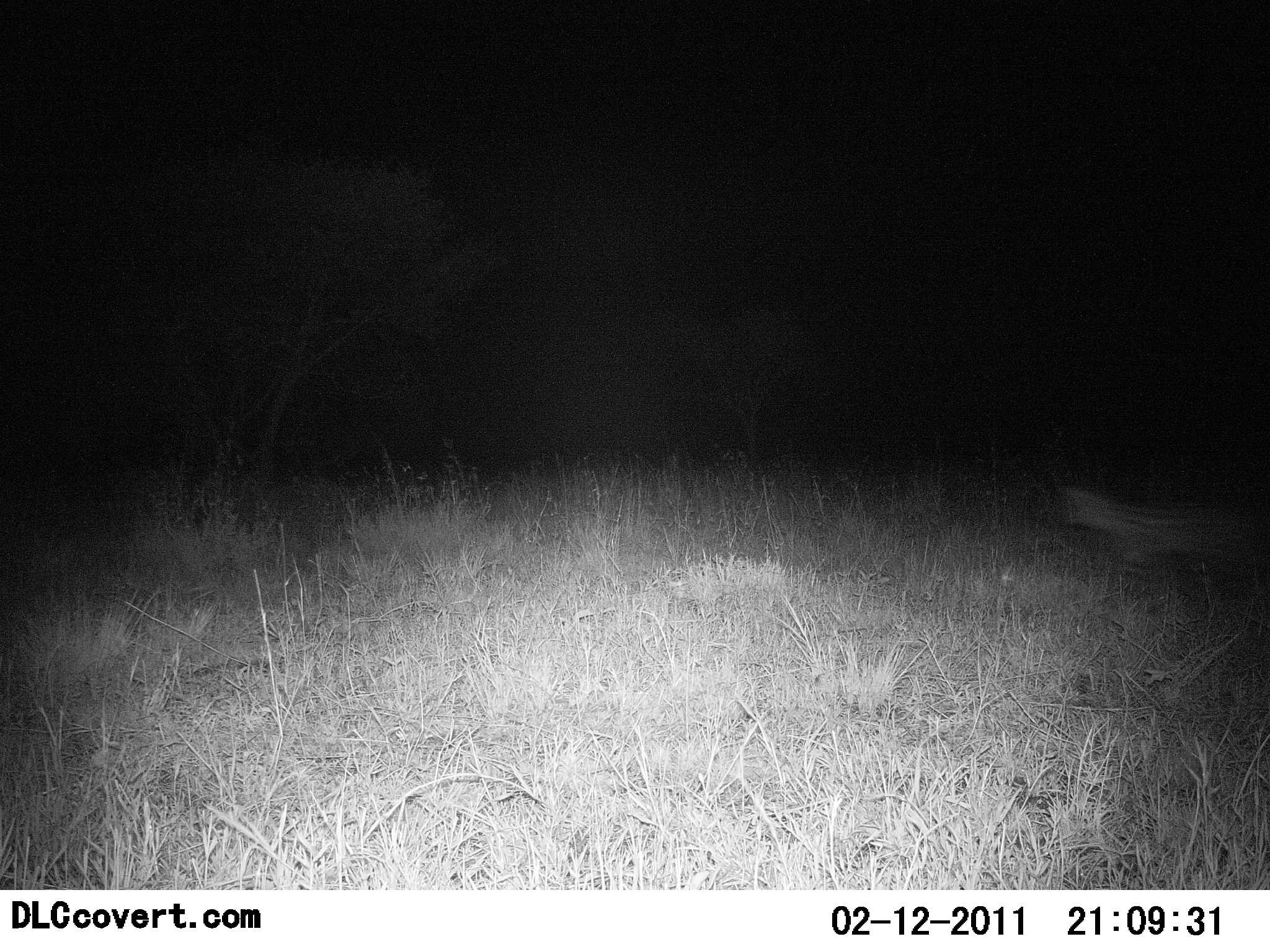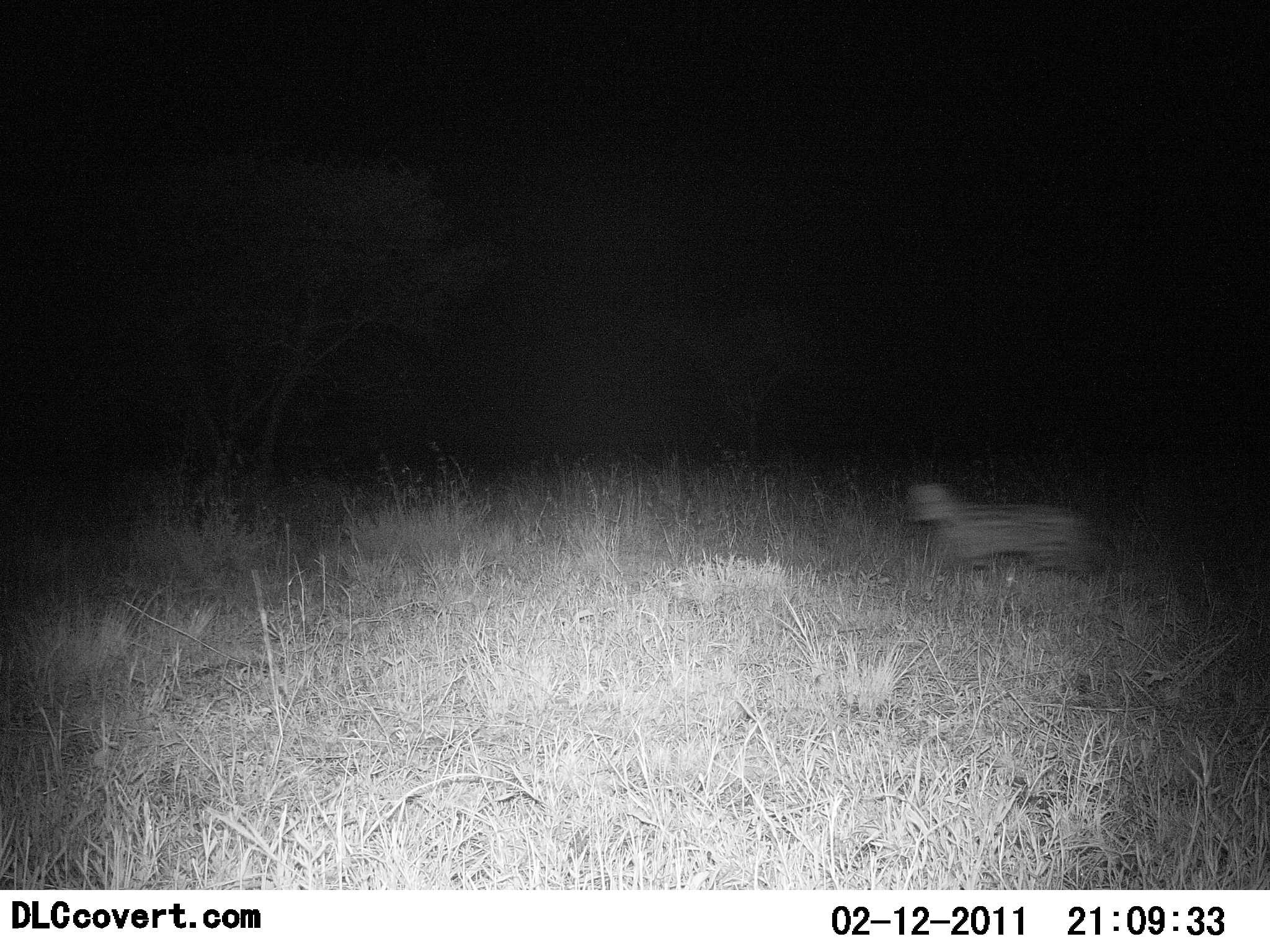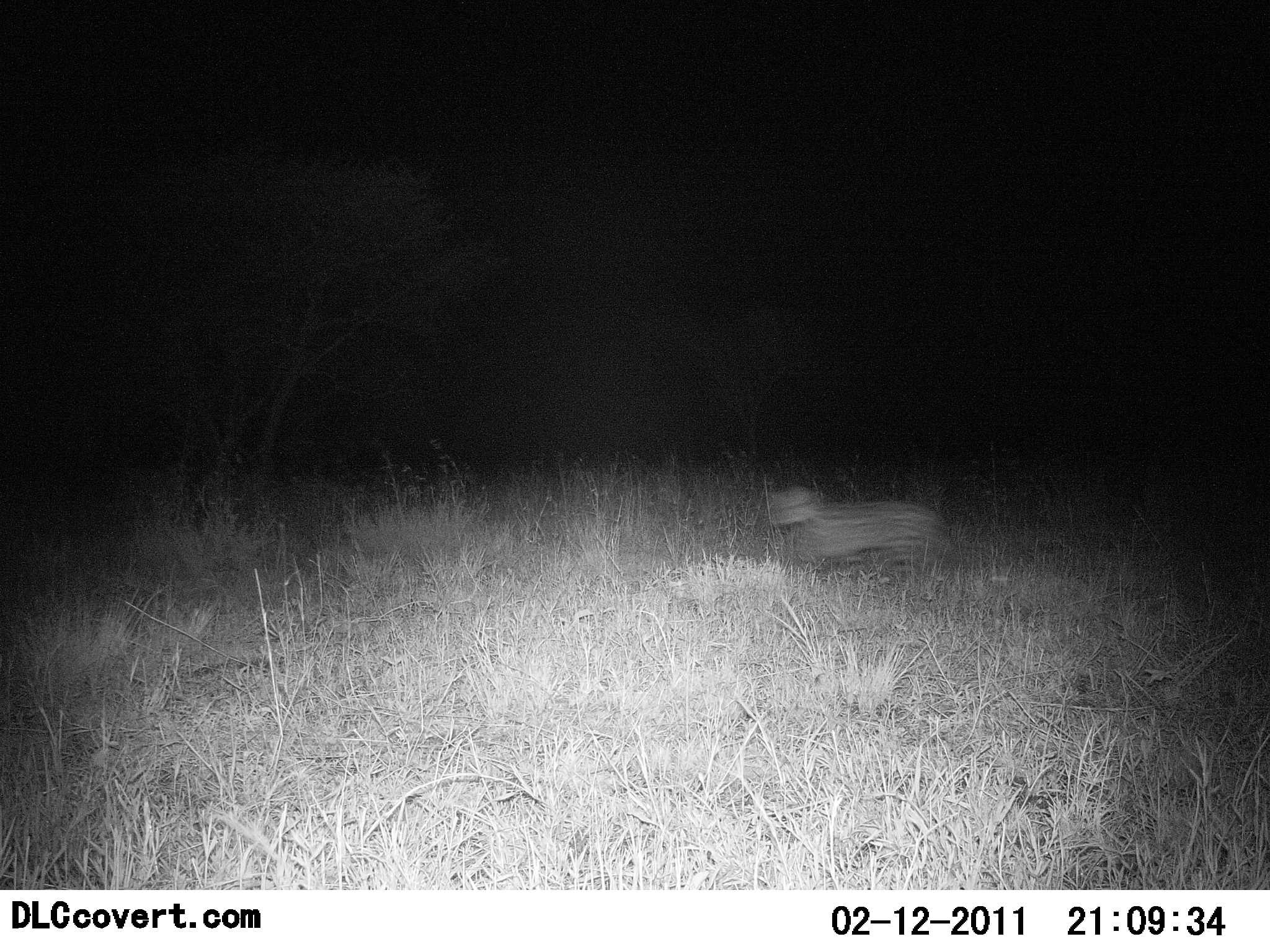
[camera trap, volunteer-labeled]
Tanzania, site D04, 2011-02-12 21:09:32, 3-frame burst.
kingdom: Animalia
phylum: Chordata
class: Mammalia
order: Carnivora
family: Felidae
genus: Leptailurus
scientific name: Leptailurus serval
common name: serval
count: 1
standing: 0%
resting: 0%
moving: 100%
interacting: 0%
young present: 0%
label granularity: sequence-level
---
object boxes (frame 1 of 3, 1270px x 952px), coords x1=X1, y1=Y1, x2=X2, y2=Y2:
animal: x1=1057, y1=482, x2=1265, y2=573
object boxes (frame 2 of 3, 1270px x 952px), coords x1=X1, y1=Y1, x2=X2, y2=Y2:
animal: x1=900, y1=480, x2=1104, y2=565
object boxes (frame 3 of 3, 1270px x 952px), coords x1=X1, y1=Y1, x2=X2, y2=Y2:
animal: x1=768, y1=485, x2=959, y2=567